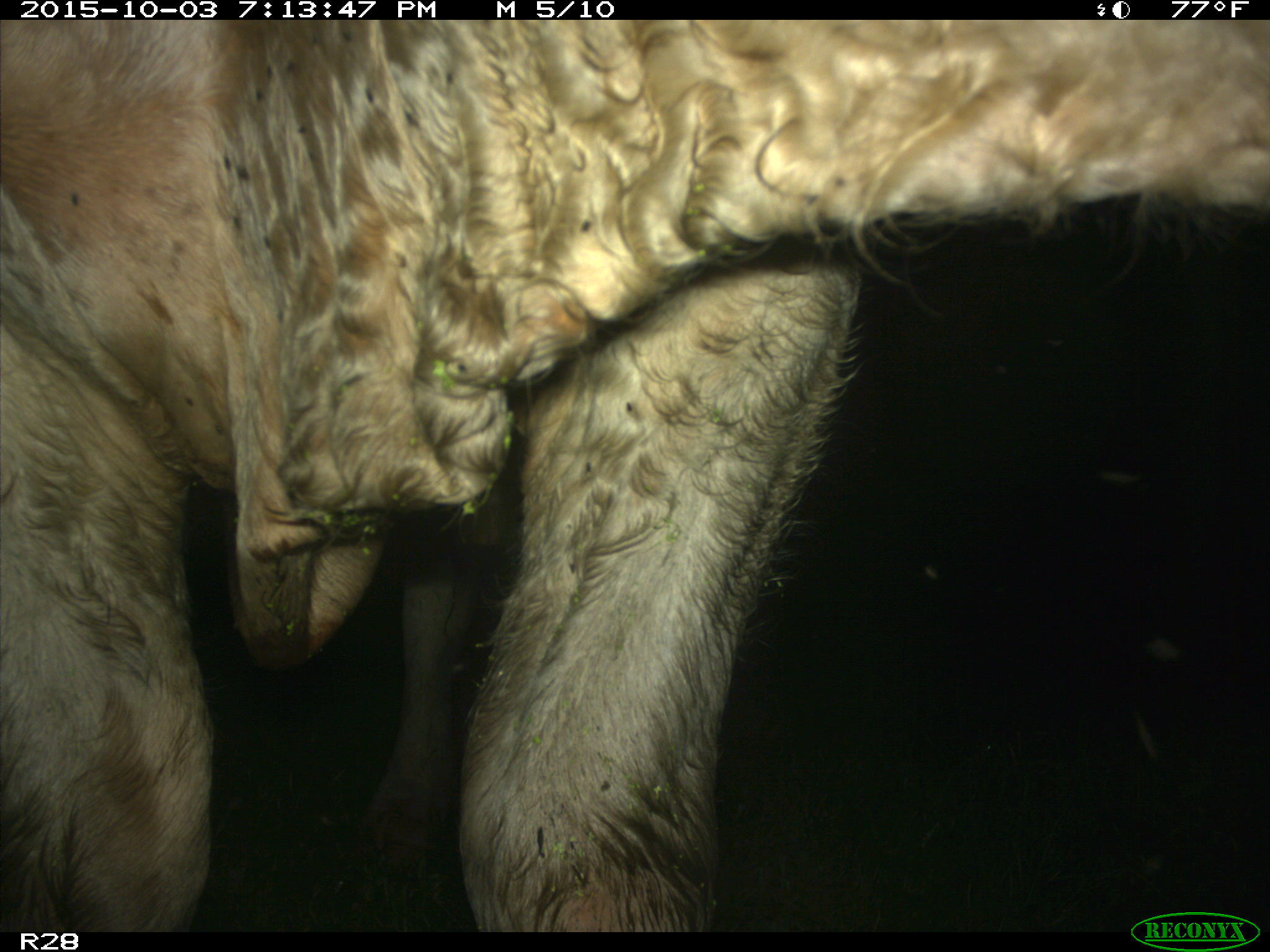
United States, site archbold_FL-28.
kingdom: Animalia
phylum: Chordata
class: Mammalia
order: Artiodactyla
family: Bovidae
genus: Bos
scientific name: Bos taurus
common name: domestic cow